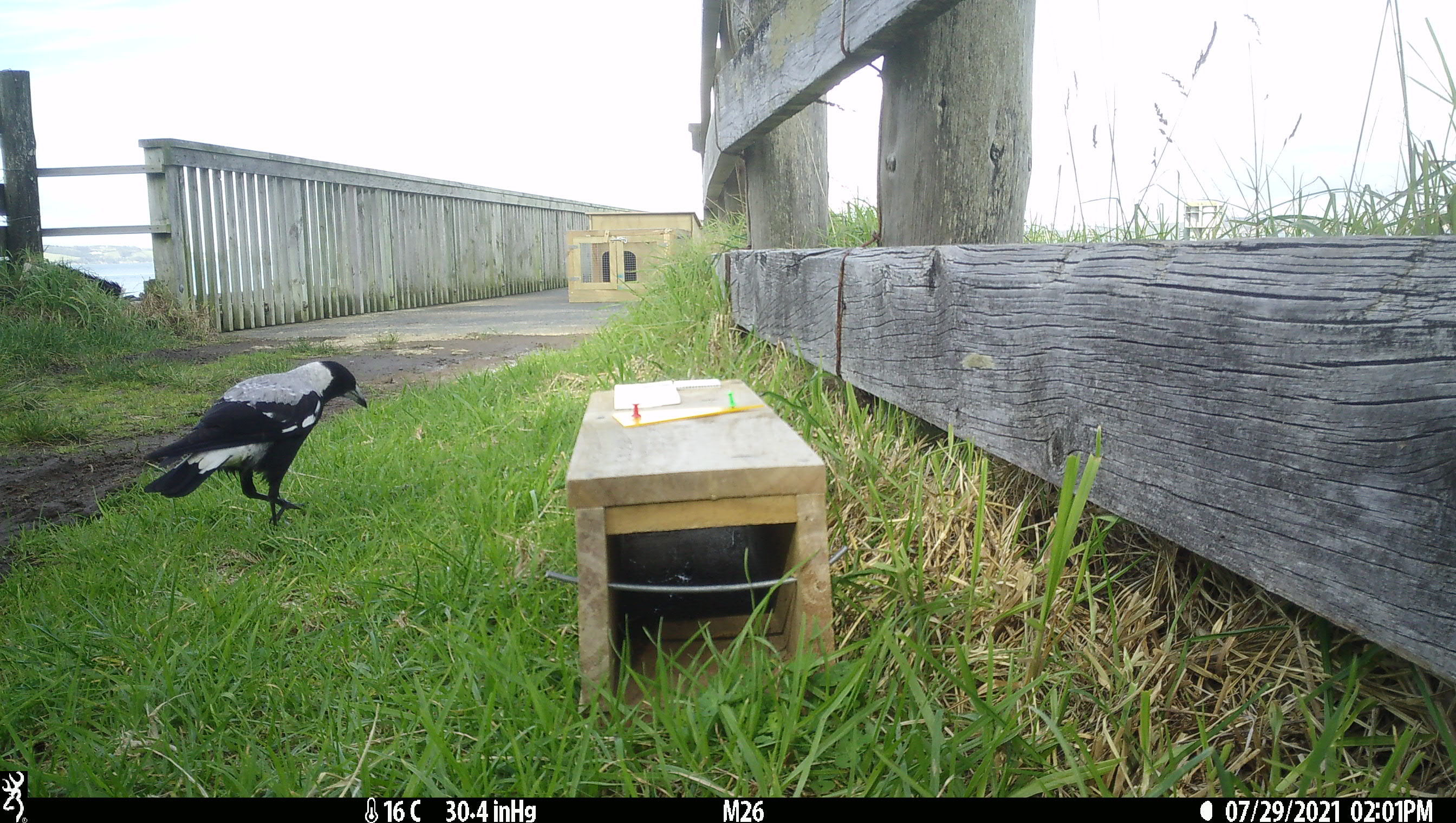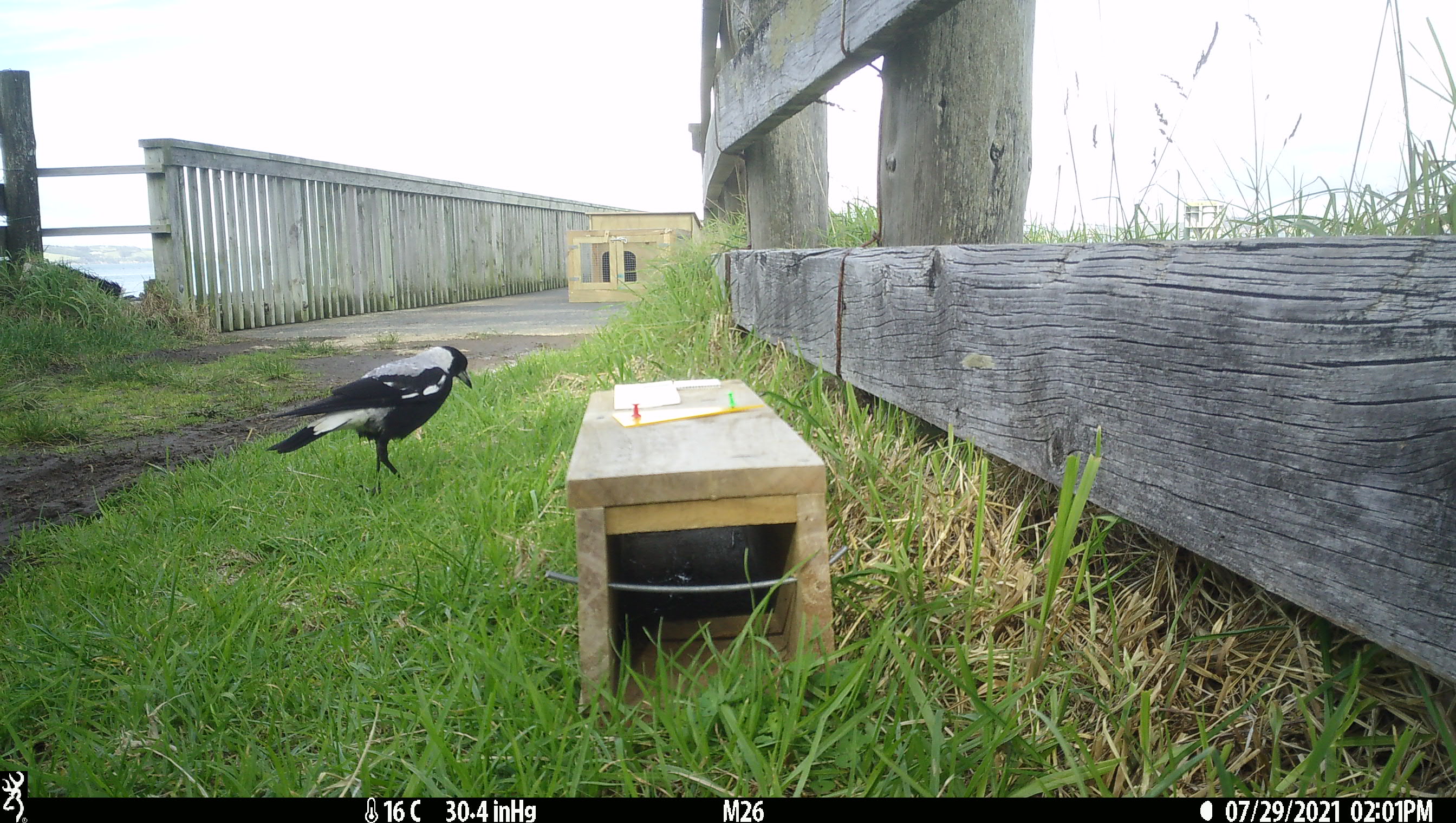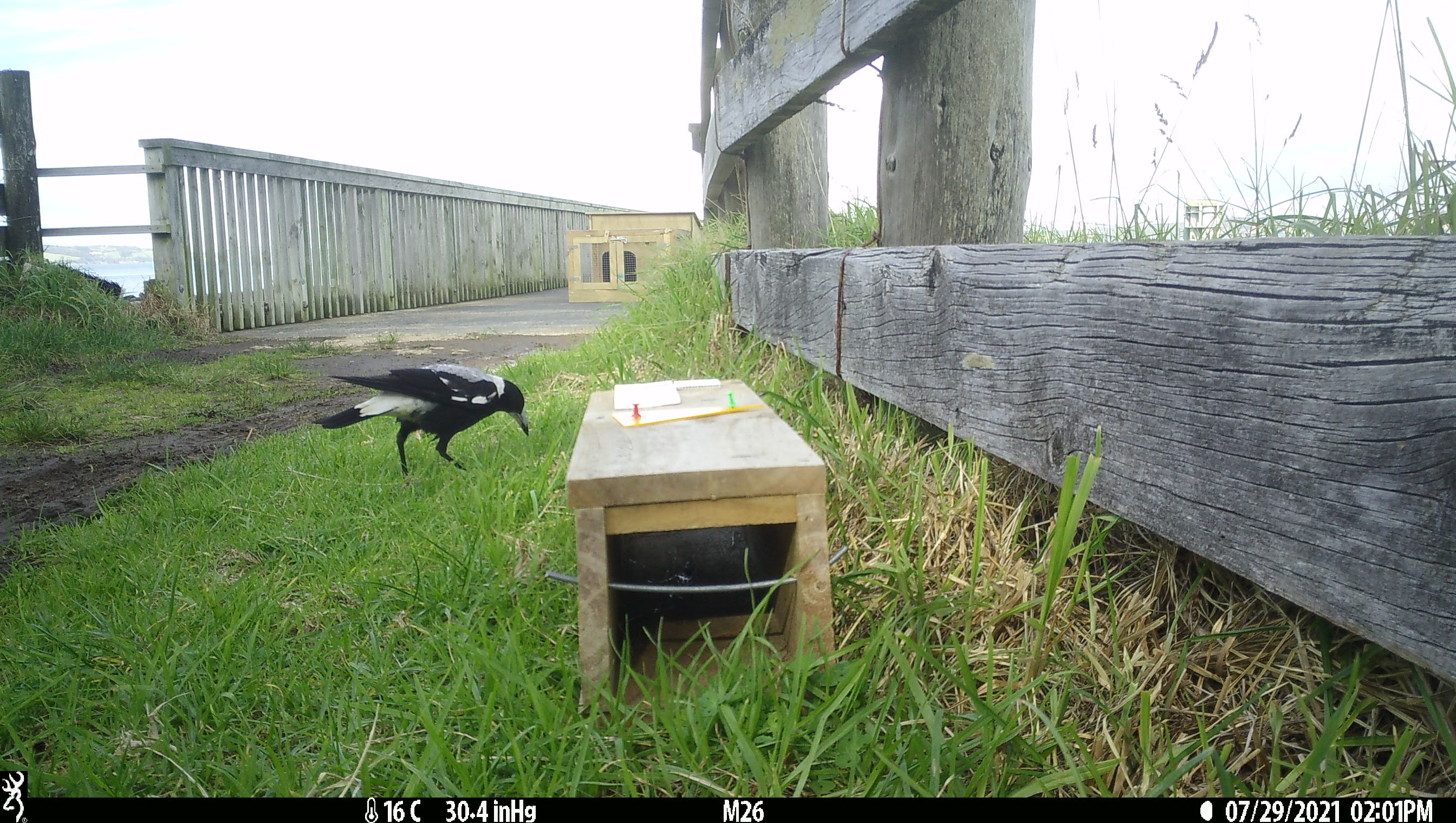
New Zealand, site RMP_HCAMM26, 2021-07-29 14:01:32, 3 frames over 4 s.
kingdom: Animalia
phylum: Chordata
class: Aves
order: Passeriformes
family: Artamidae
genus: Gymnorhina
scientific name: Gymnorhina tibicen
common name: australian magpie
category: magpie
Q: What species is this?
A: Magpie (australian magpie) (Gymnorhina tibicen).